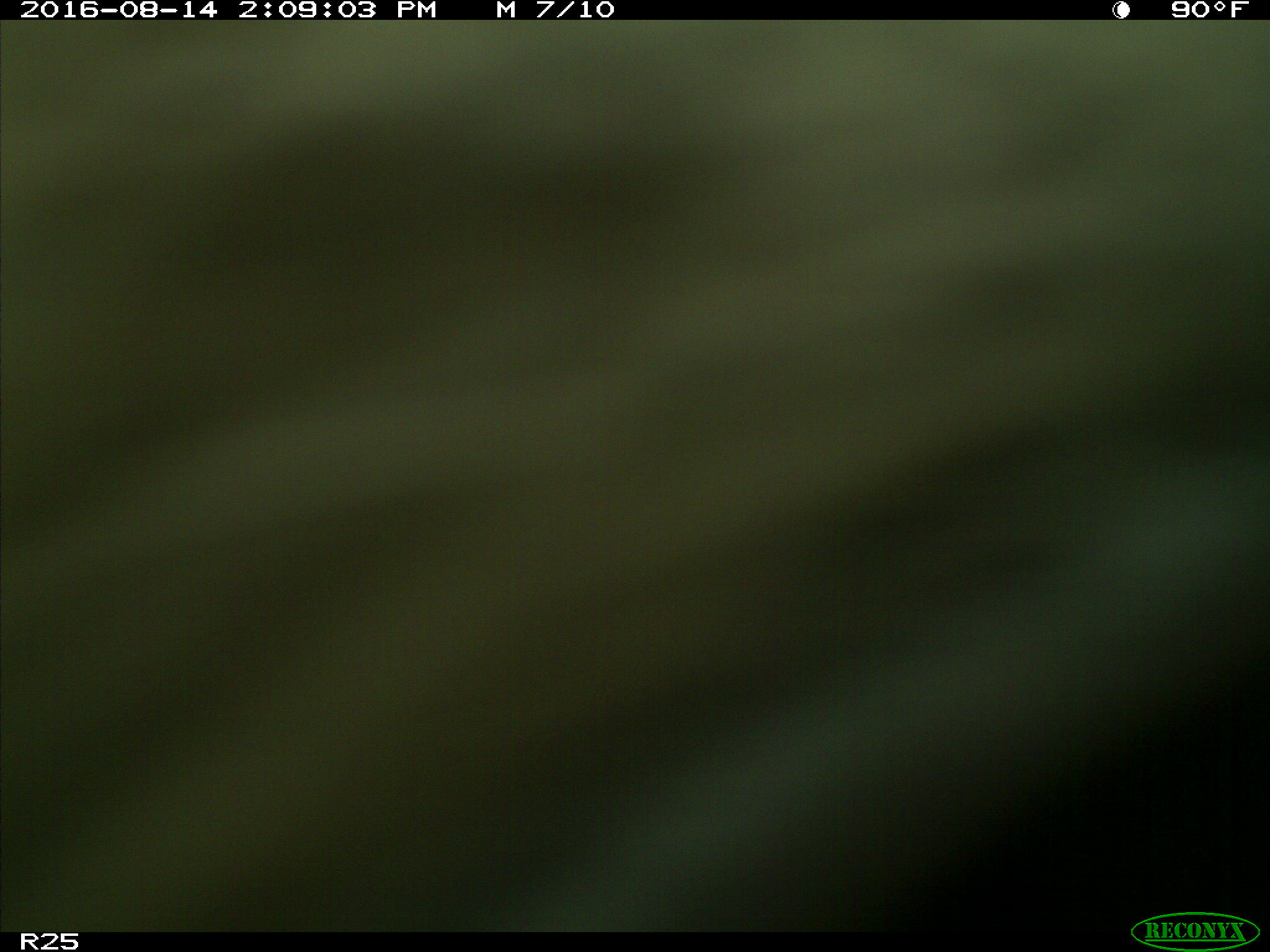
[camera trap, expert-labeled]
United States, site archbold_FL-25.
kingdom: Animalia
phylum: Chordata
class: Mammalia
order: Artiodactyla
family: Bovidae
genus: Bos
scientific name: Bos taurus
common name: domestic cow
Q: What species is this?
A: Bos taurus (domestic cow).